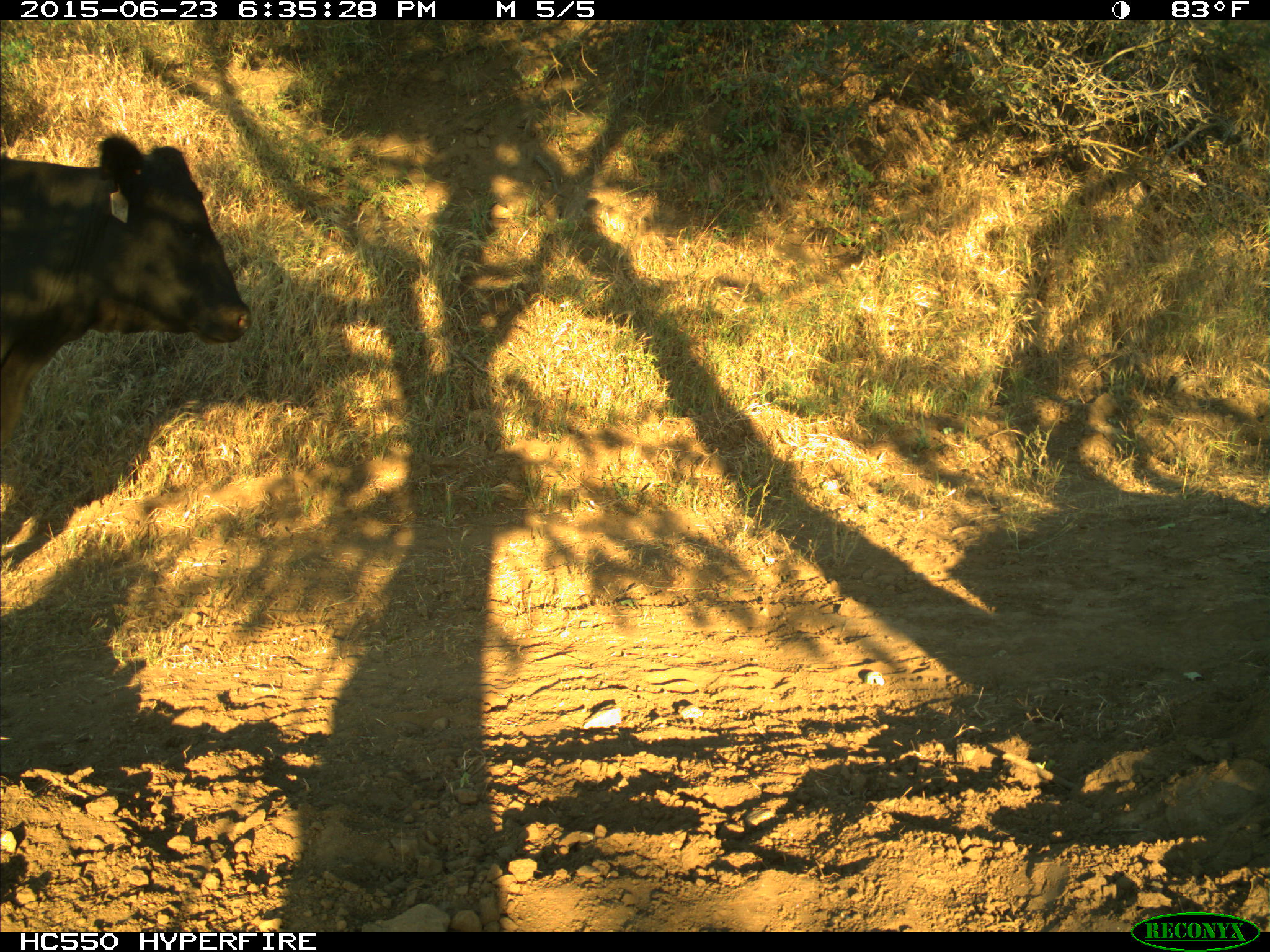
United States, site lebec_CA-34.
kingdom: Animalia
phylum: Chordata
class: Mammalia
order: Artiodactyla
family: Bovidae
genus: Bos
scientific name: Bos taurus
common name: domestic cow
Bos taurus (domestic cow).